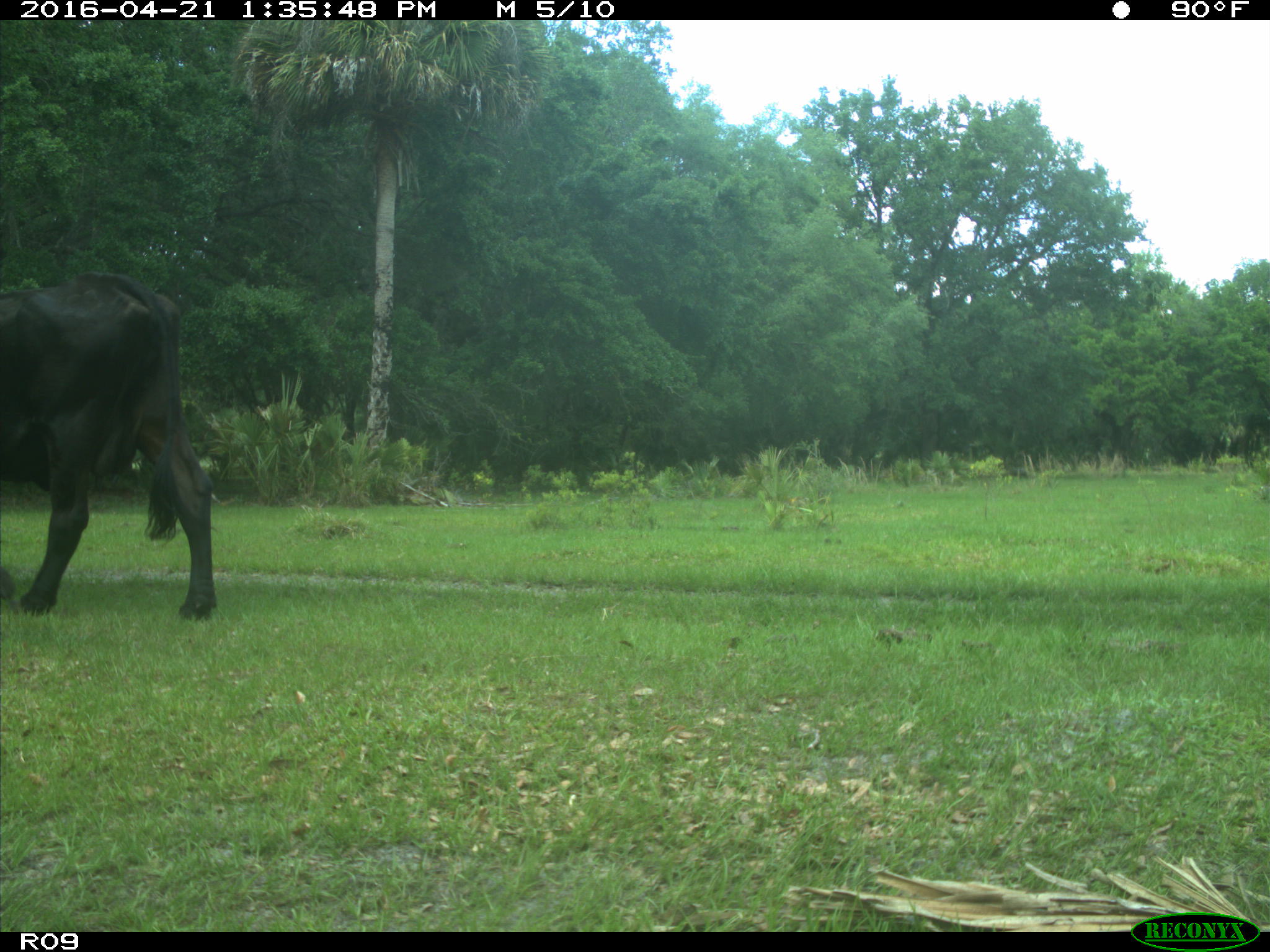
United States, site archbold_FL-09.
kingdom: Animalia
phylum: Chordata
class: Mammalia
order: Artiodactyla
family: Bovidae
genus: Bos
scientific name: Bos taurus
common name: domestic cow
Bos taurus (domestic cow).